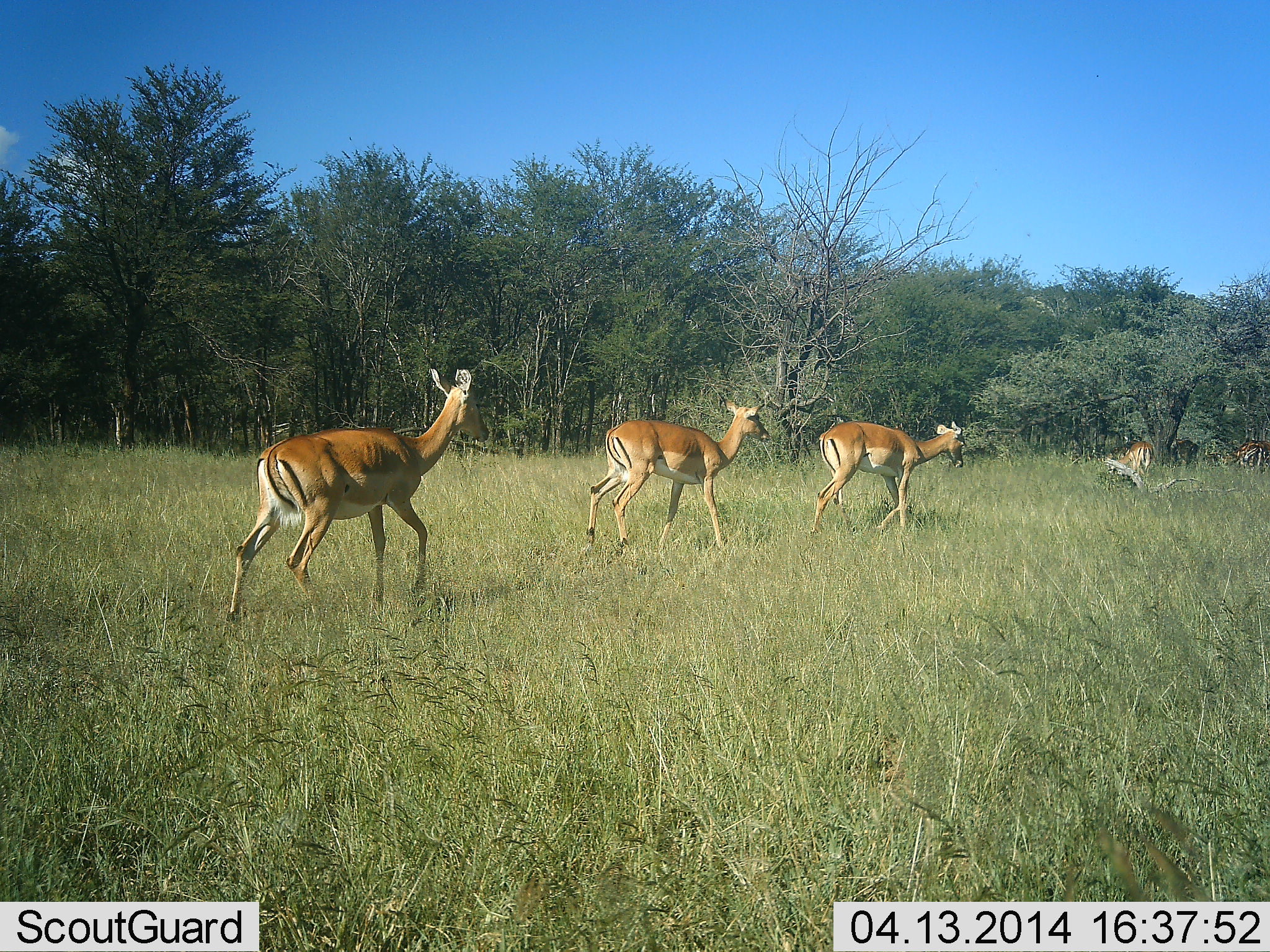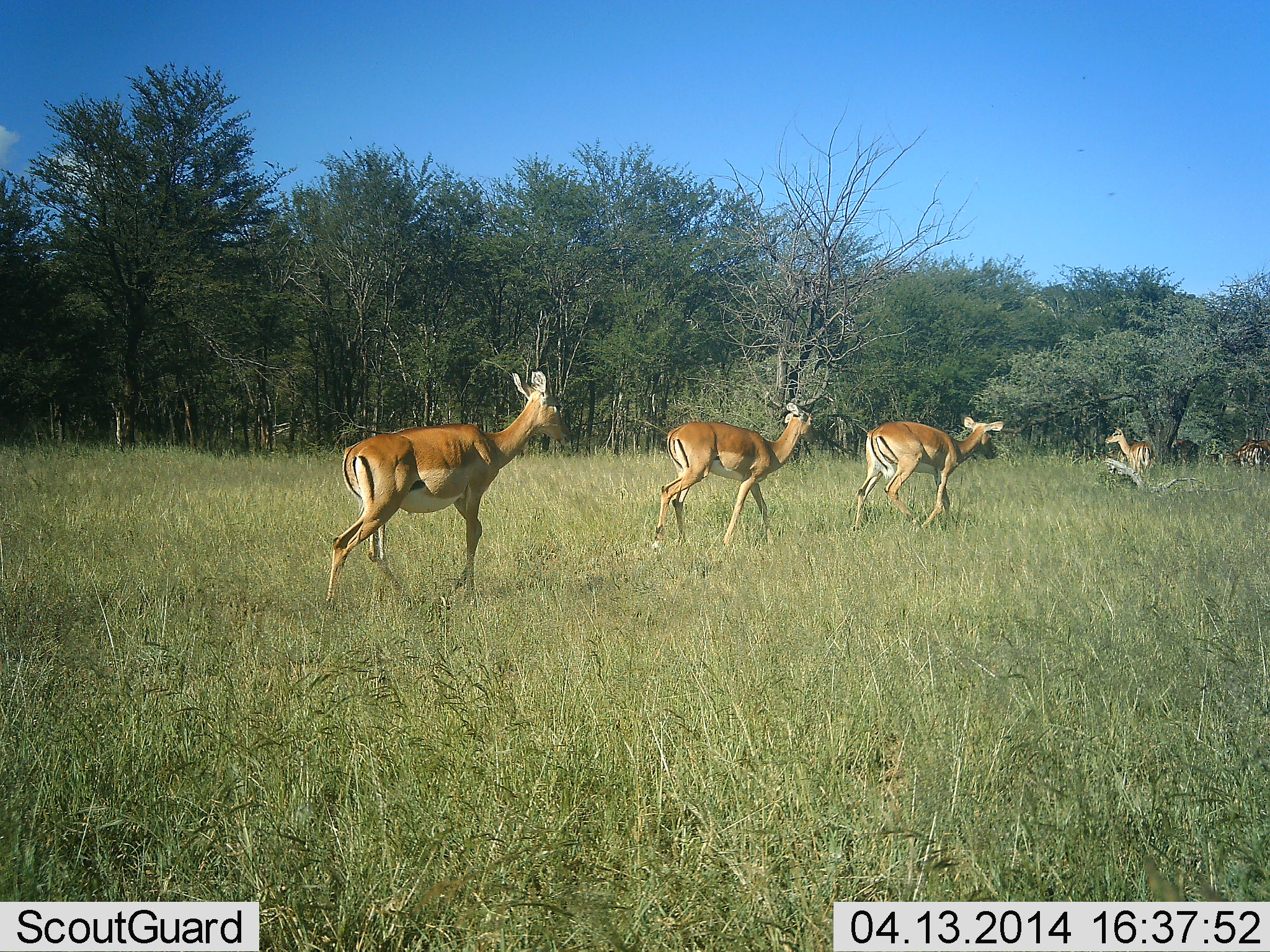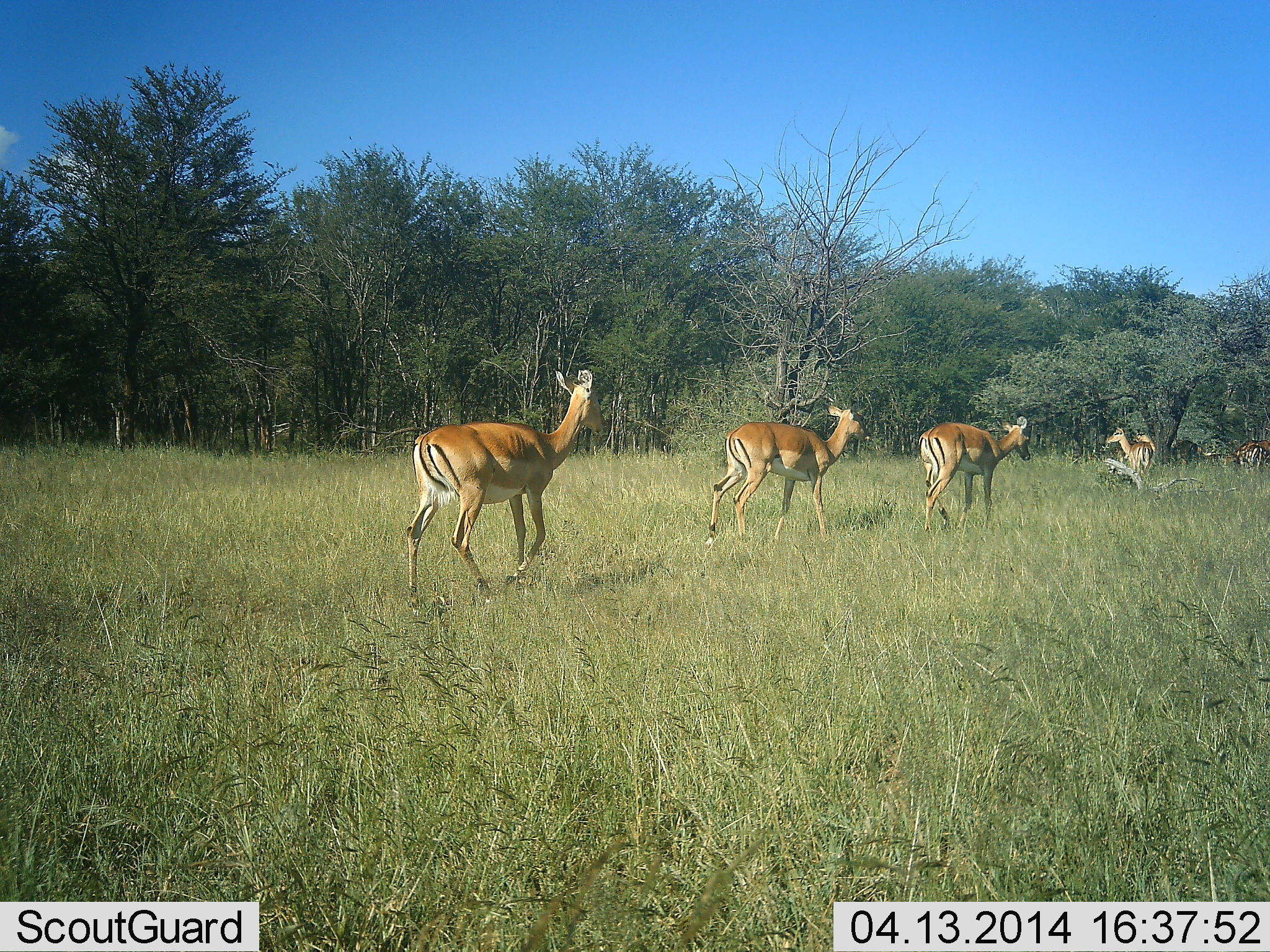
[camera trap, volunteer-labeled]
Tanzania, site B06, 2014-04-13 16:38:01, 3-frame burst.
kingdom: Animalia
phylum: Chordata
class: Mammalia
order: Artiodactyla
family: Bovidae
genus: Aepyceros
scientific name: Aepyceros melampus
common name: impala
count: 6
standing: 43%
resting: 0%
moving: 100%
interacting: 0%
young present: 0%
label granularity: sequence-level